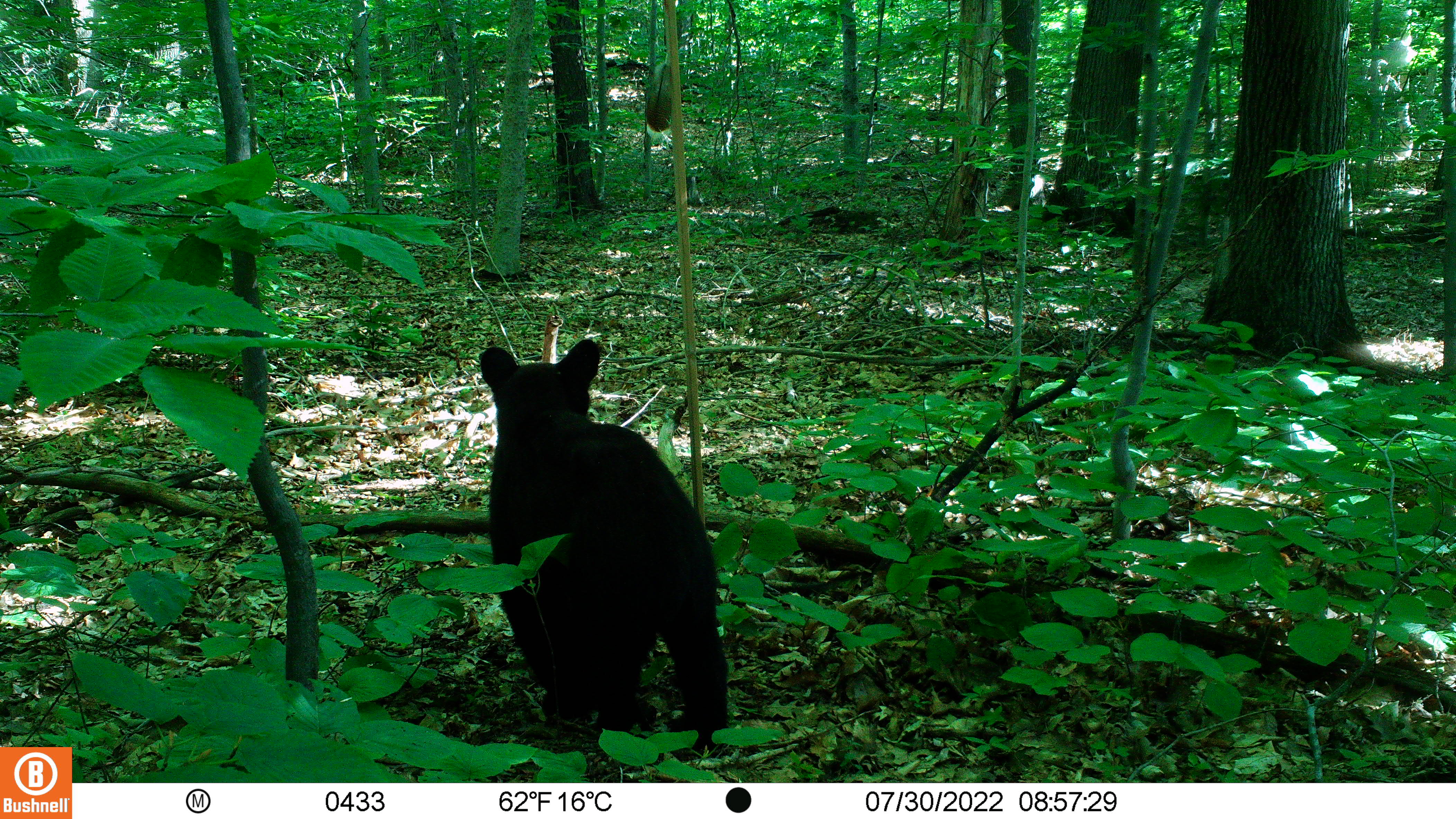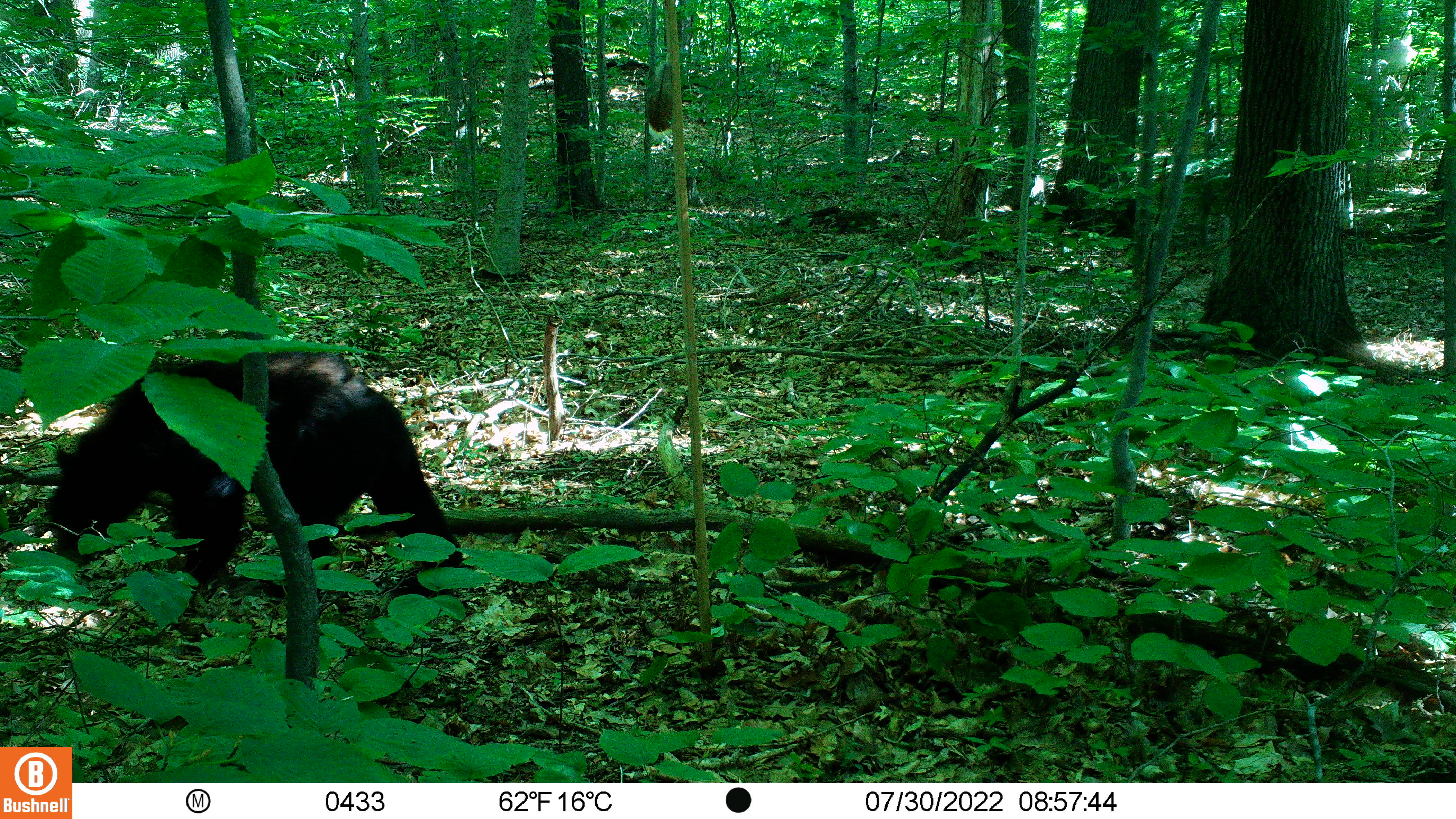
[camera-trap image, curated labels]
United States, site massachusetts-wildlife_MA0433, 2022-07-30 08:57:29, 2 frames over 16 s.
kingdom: Animalia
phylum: Chordata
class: Mammalia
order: Carnivora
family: Ursidae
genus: Ursus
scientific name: Ursus americanus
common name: black bear